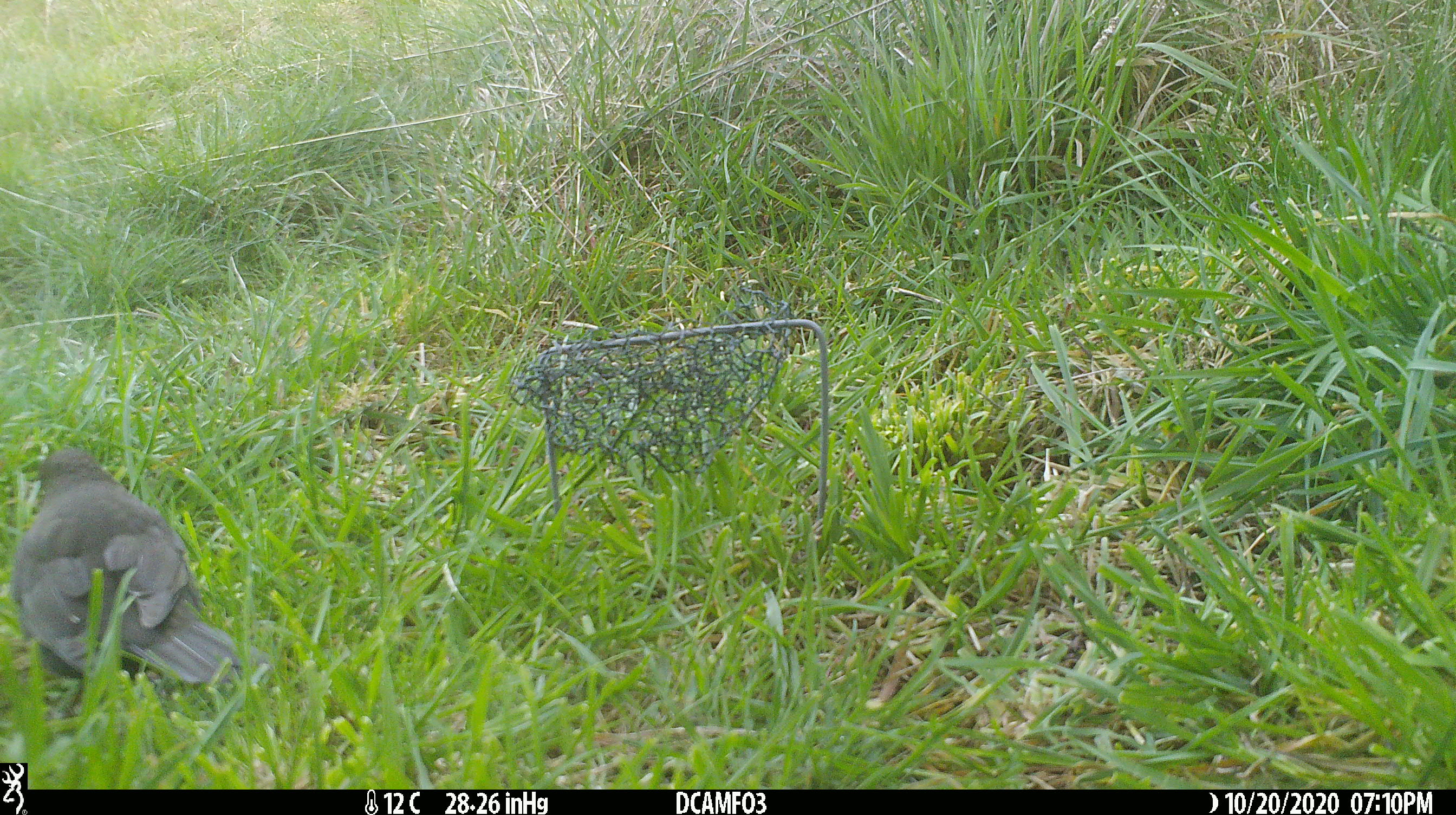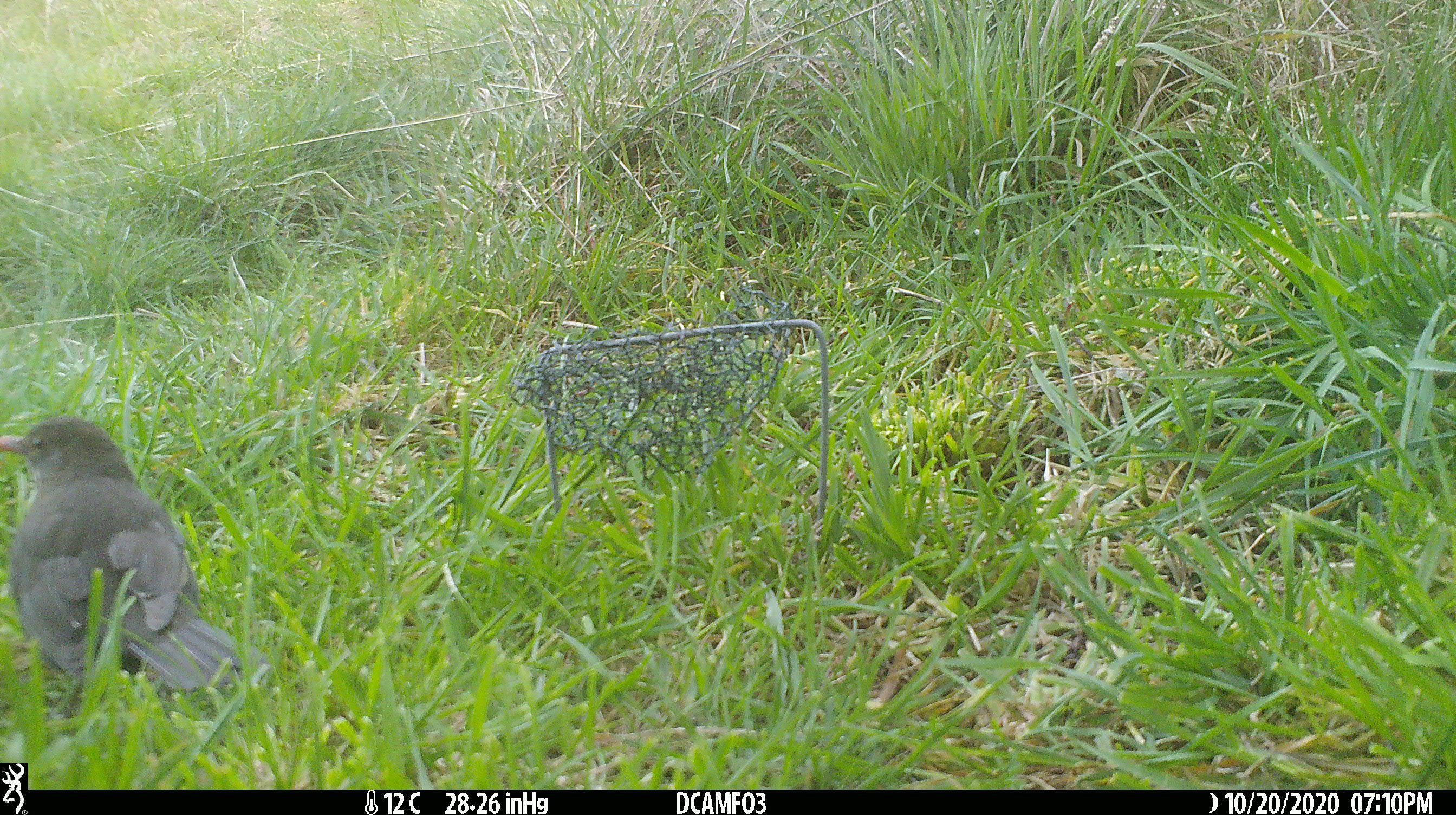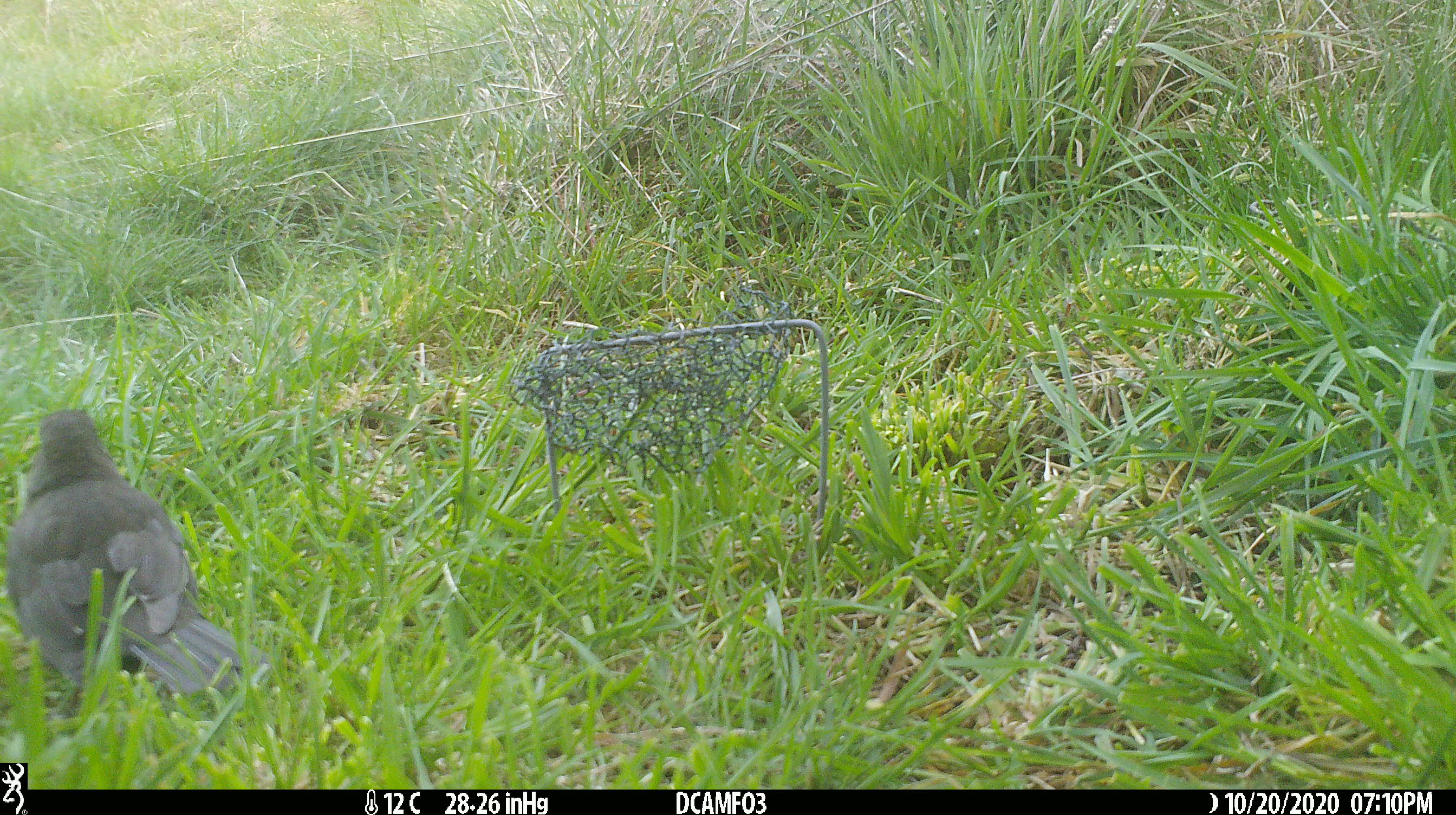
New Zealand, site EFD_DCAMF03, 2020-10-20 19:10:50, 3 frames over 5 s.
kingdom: Animalia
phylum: Chordata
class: Aves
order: Passeriformes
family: Turdidae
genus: Turdus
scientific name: Turdus merula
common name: eurasian blackbird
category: blackbird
Blackbird (eurasian blackbird) (Turdus merula).